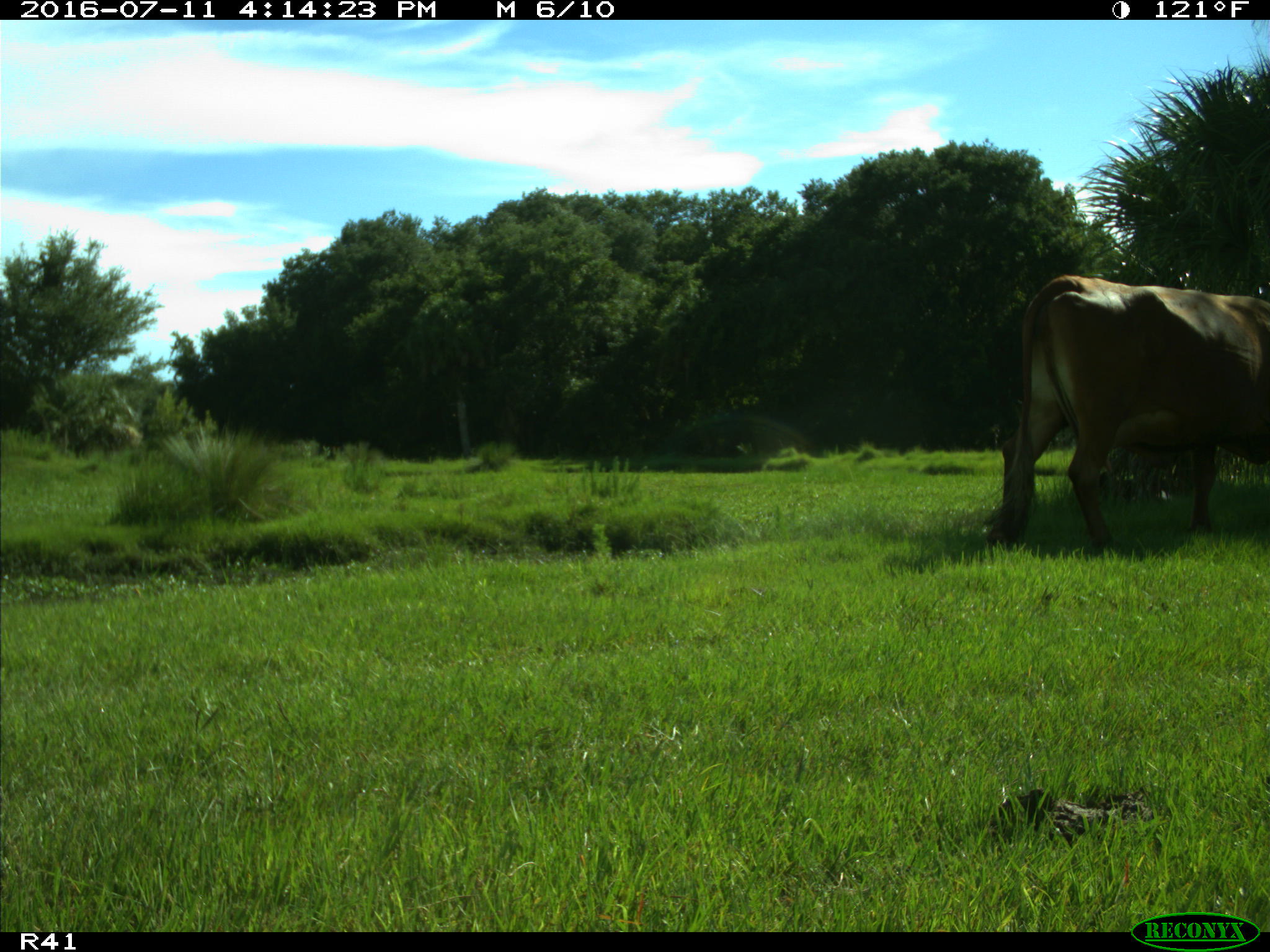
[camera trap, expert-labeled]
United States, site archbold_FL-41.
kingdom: Animalia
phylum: Chordata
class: Mammalia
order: Artiodactyla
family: Bovidae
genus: Bos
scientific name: Bos taurus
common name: domestic cow